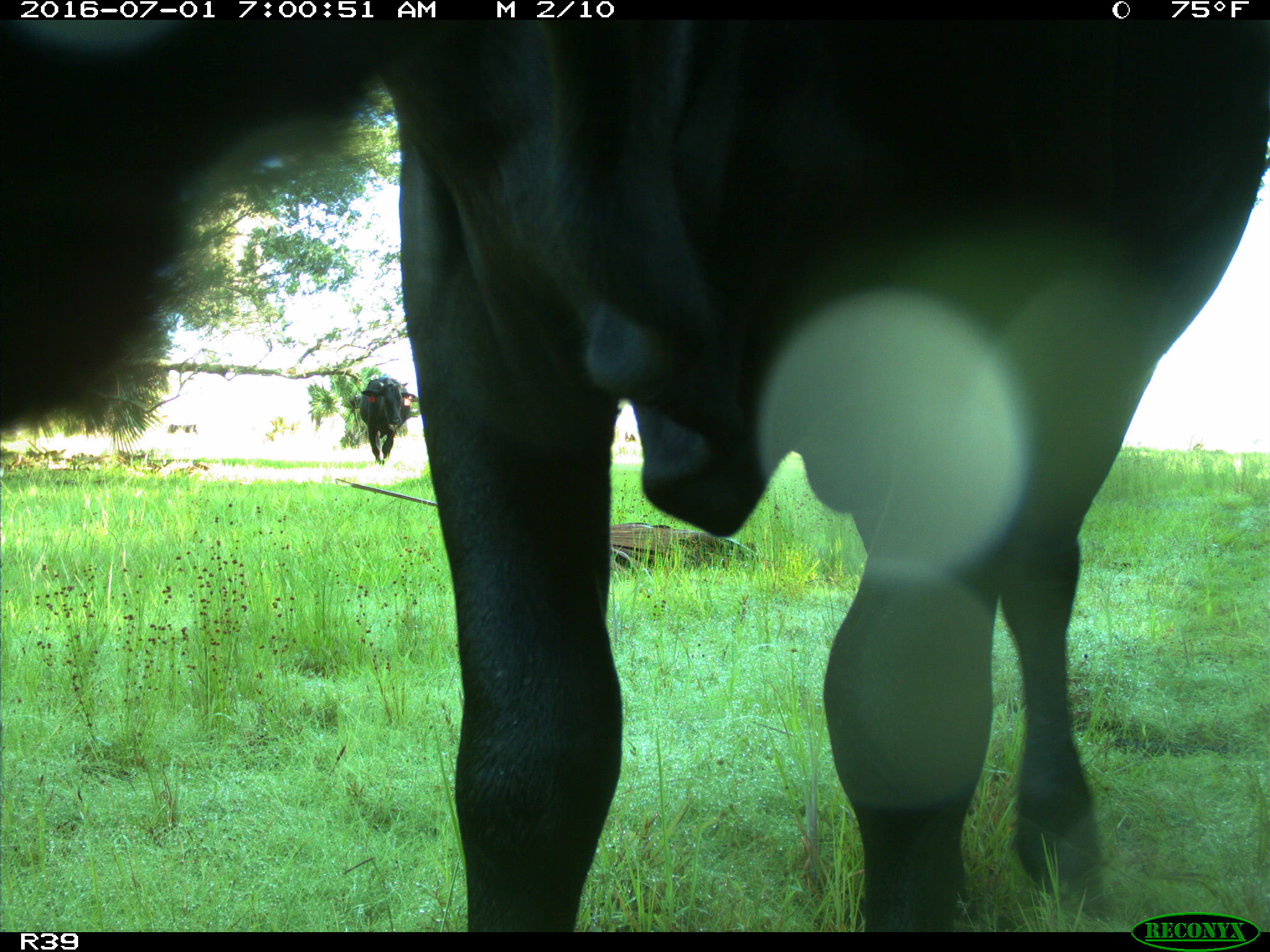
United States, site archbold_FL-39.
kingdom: Animalia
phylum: Chordata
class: Mammalia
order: Artiodactyla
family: Bovidae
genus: Bos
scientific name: Bos taurus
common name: domestic cow